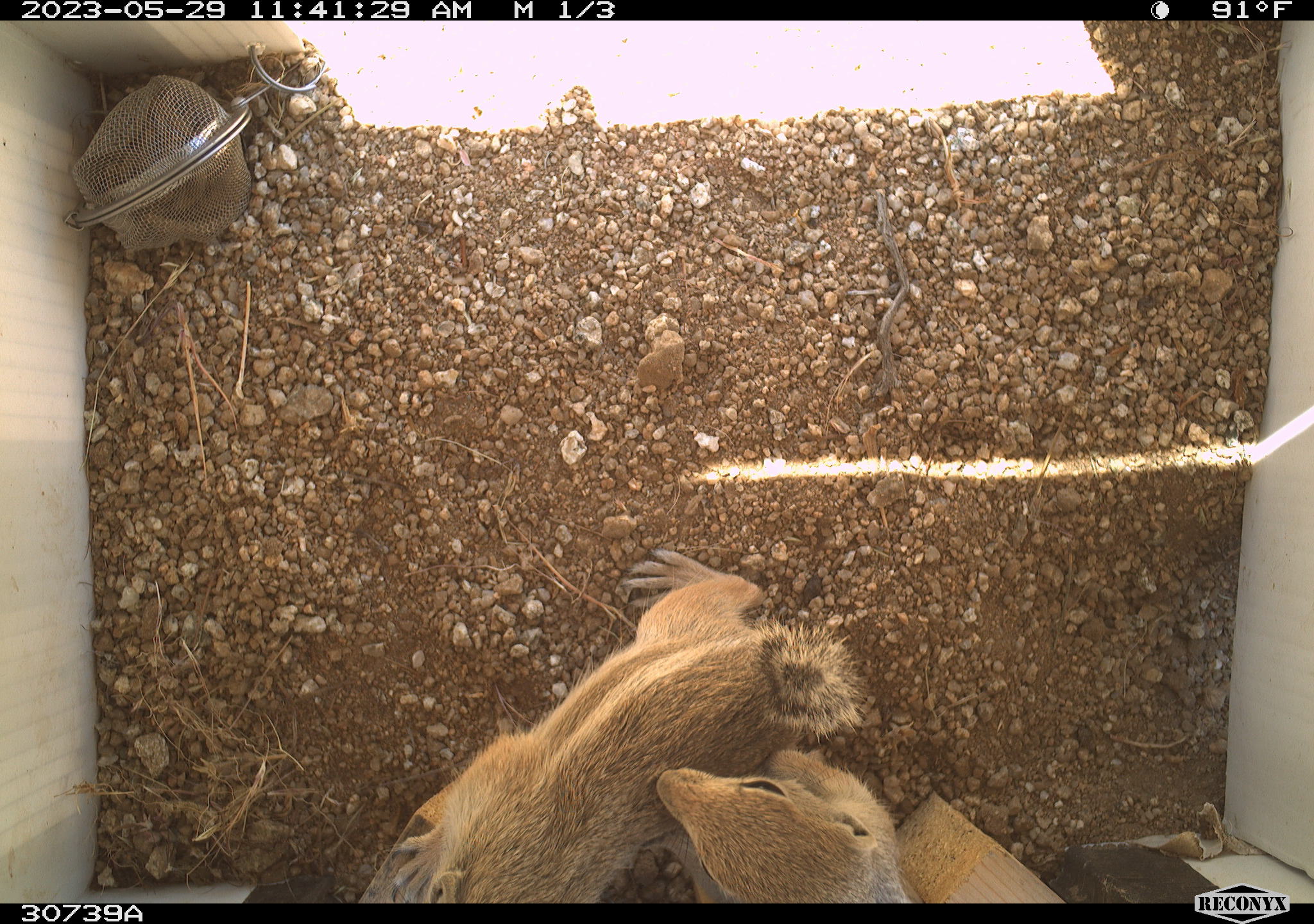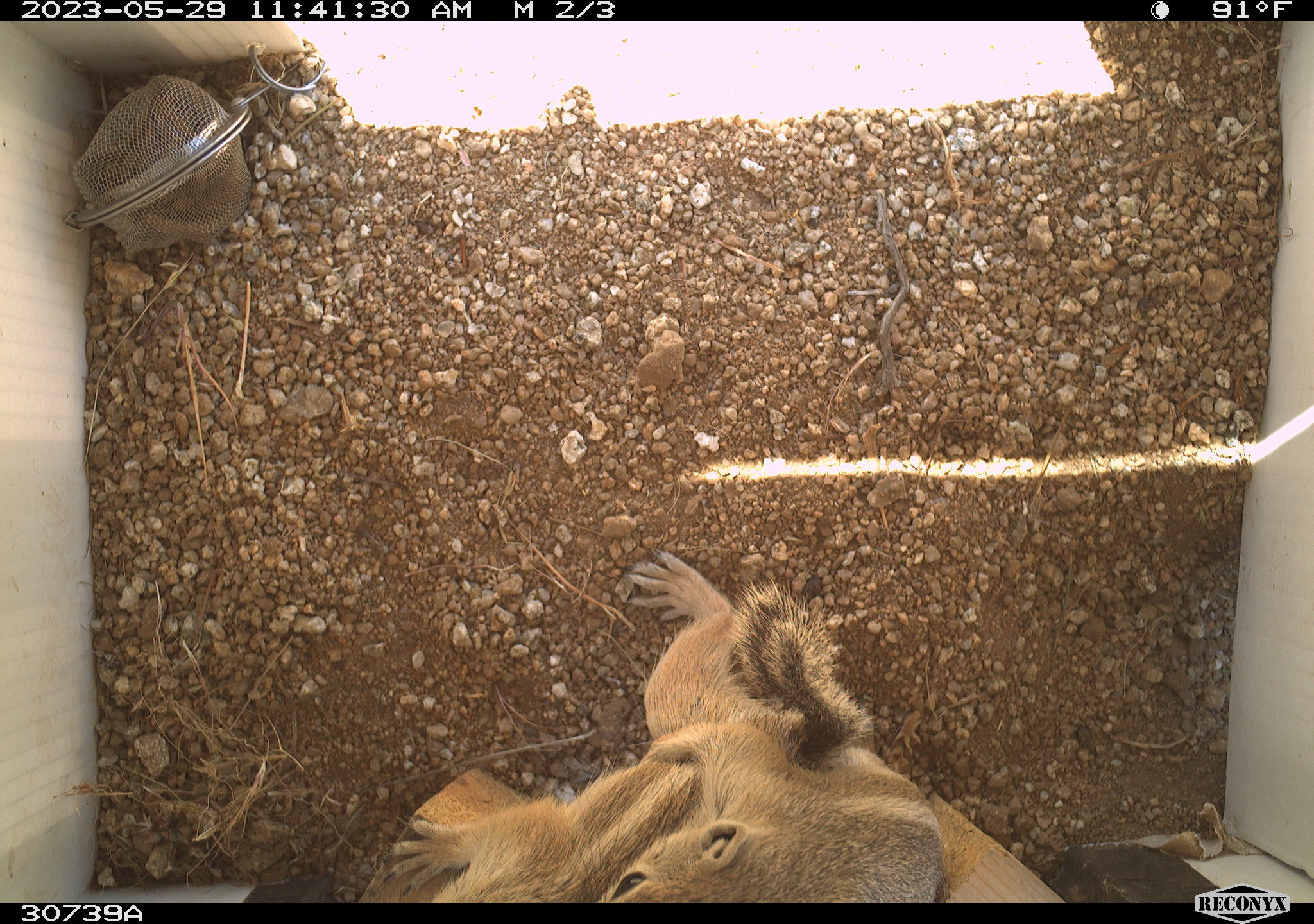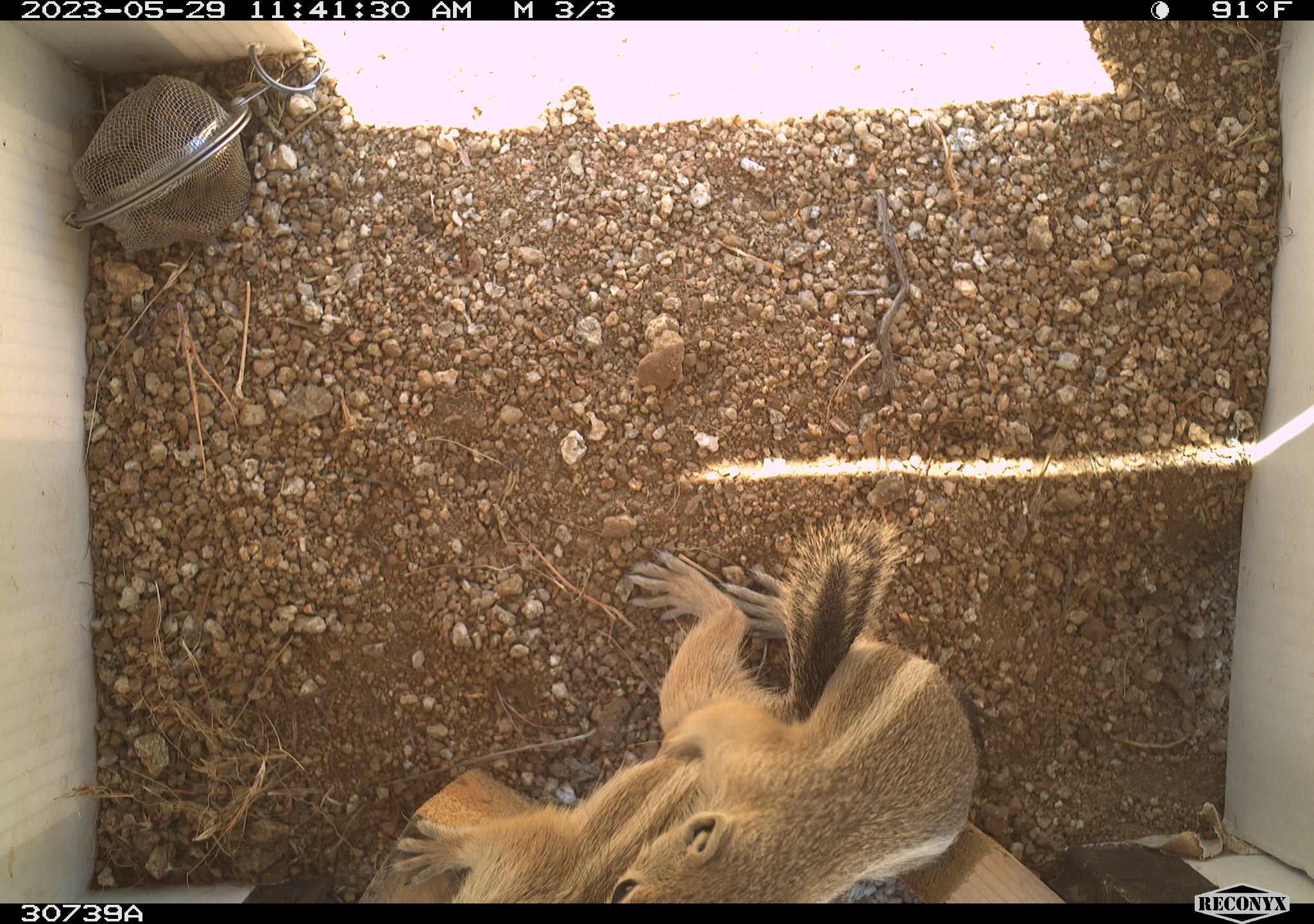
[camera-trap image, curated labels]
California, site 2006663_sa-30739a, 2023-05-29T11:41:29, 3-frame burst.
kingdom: Animalia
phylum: Chordata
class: Mammalia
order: Rodentia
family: Sciuridae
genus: Ammospermophilus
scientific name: Ammospermophilus leucurus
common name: white-tailed antelope squirrel